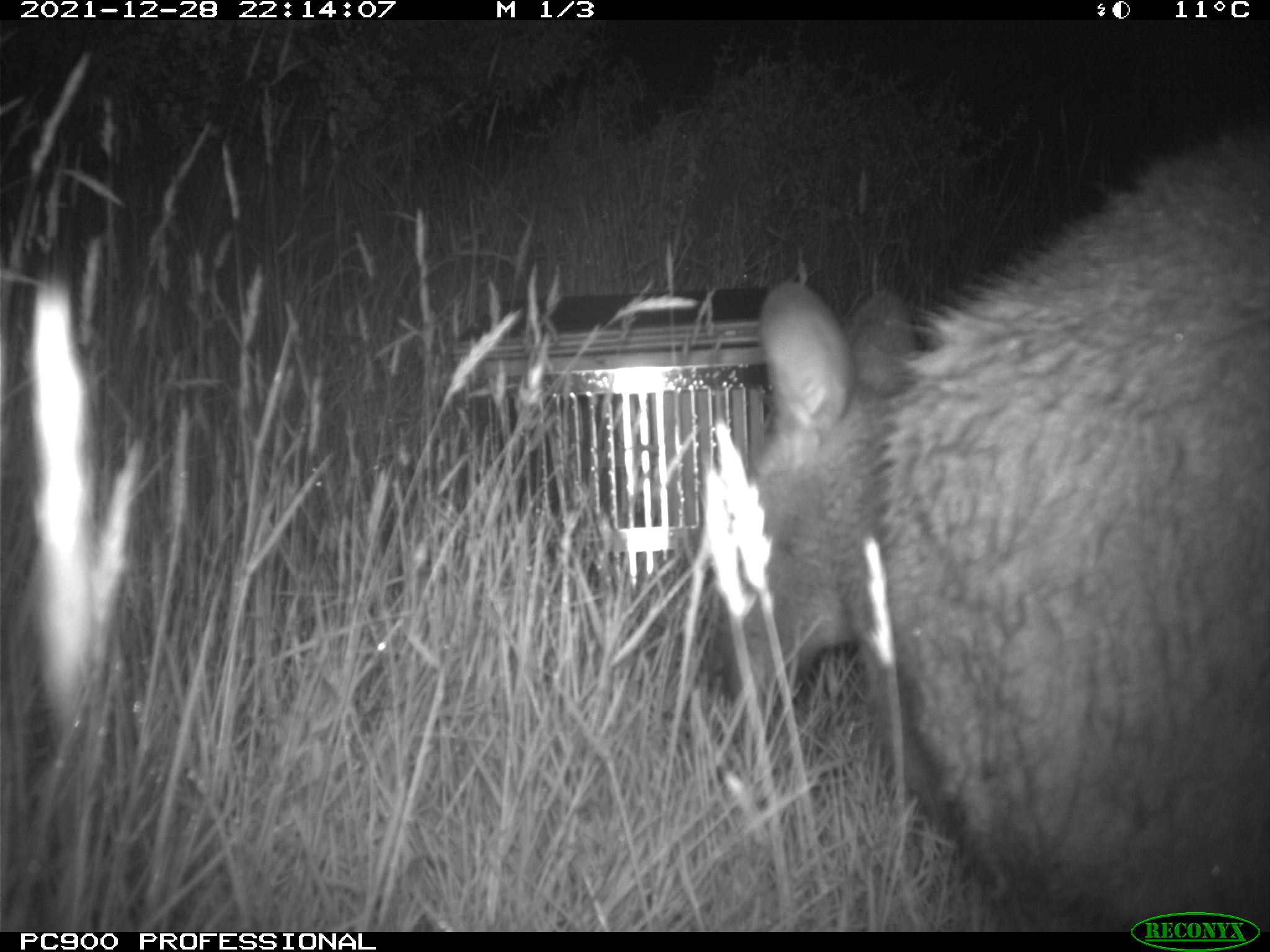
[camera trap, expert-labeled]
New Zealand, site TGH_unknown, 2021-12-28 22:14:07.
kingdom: Animalia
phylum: Chordata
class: Mammalia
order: Diprotodontia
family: Macropodidae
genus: Notamacropus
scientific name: Notamacropus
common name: wallaby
Wallaby (Notamacropus).